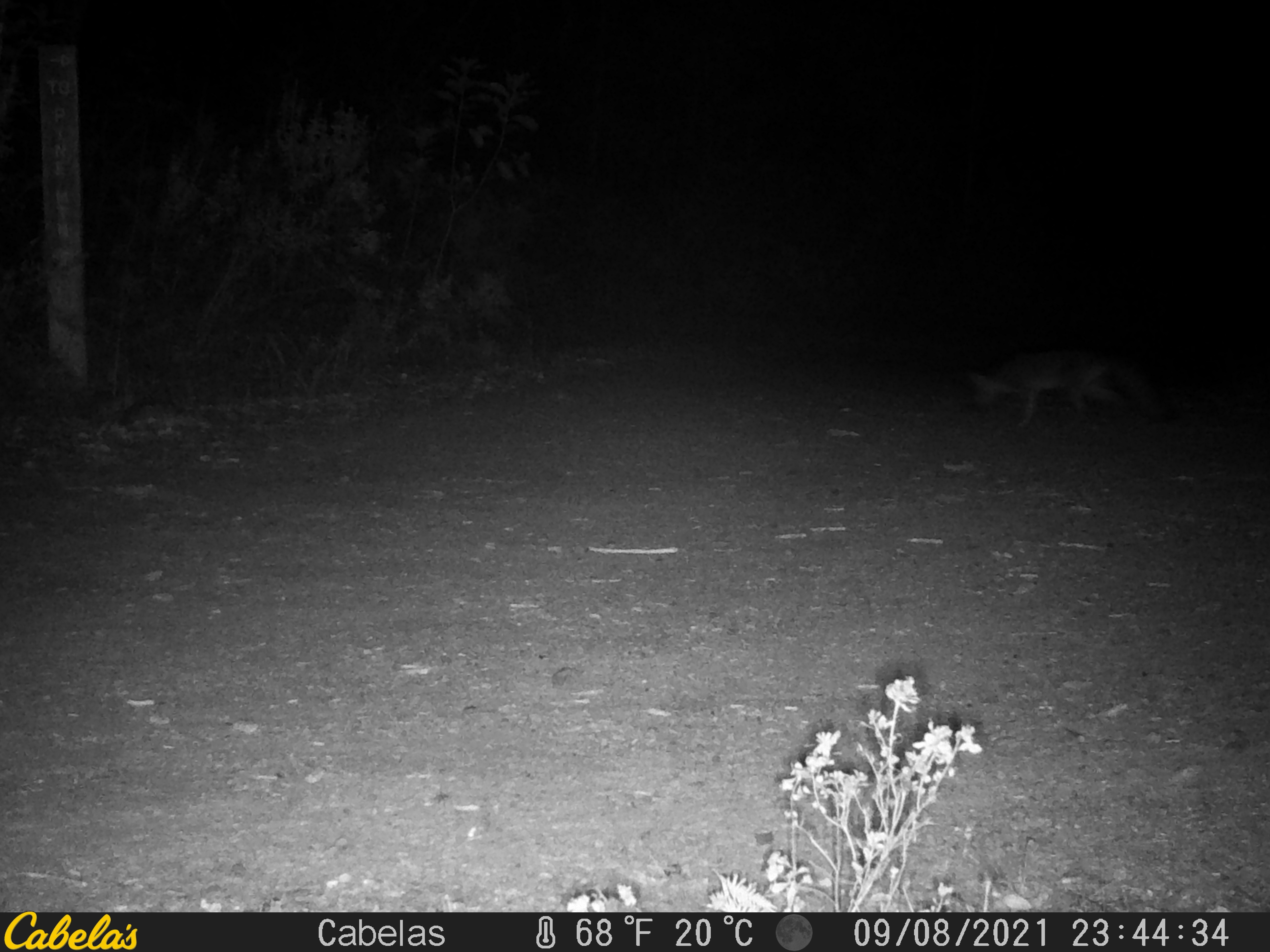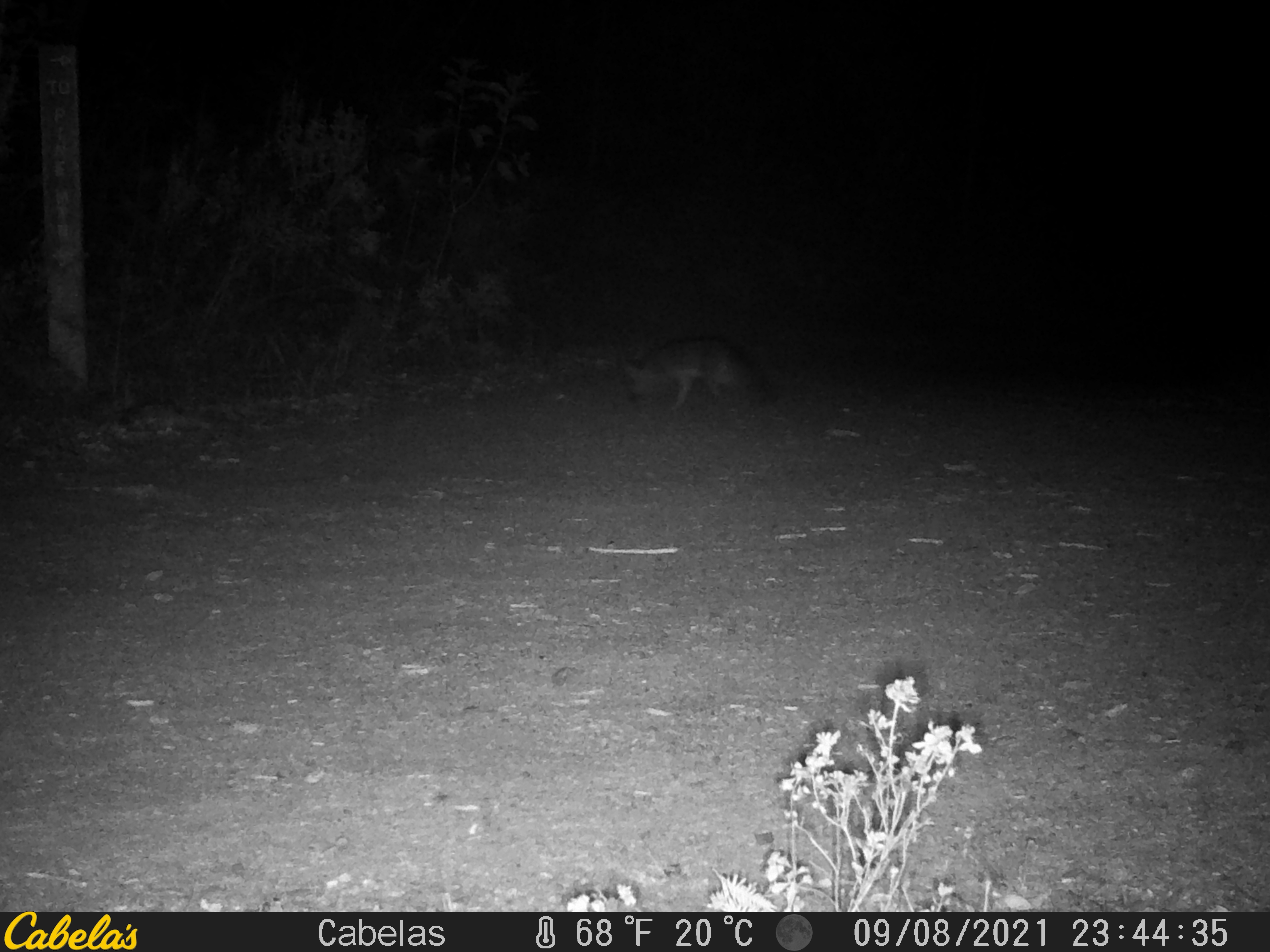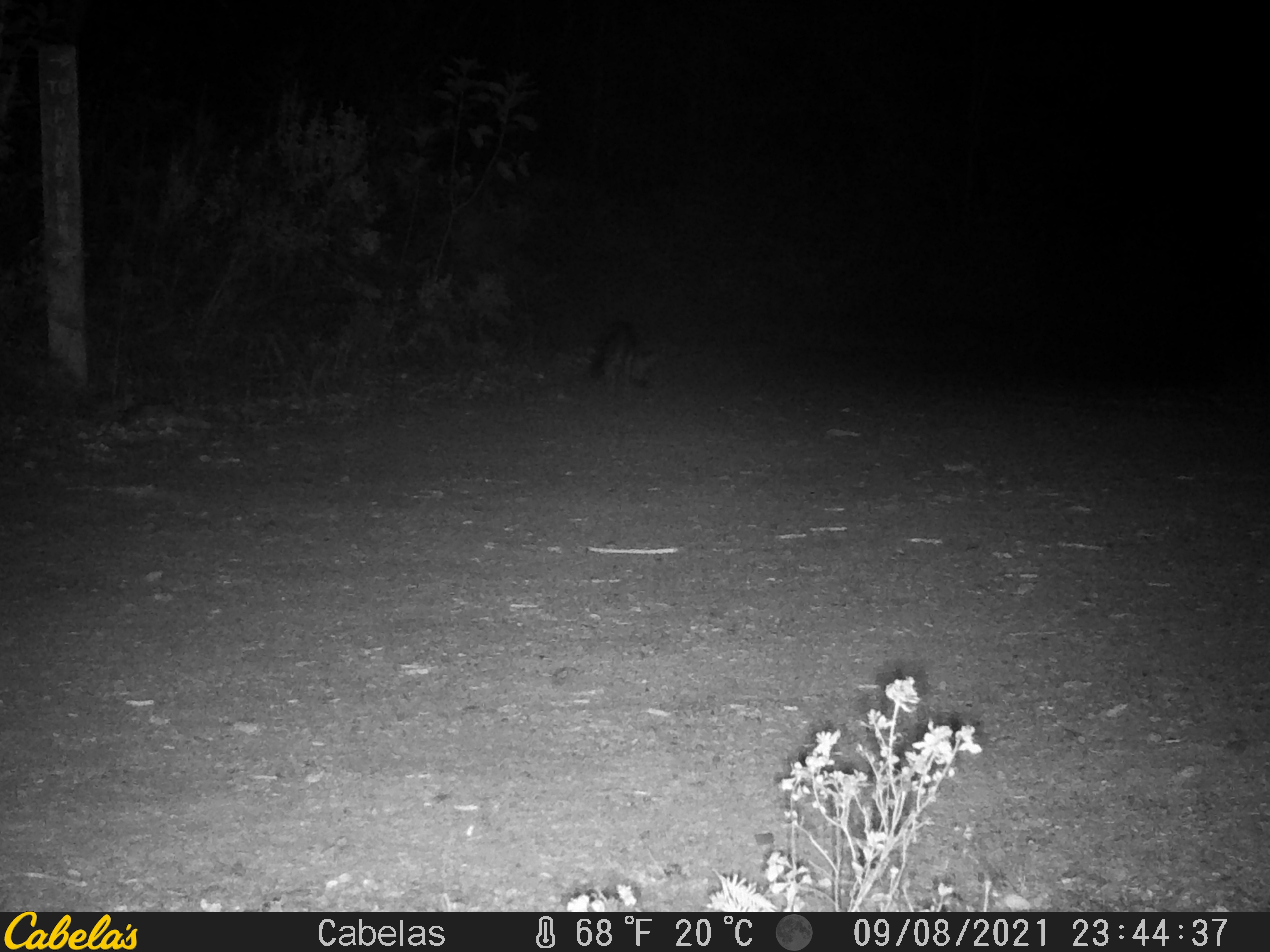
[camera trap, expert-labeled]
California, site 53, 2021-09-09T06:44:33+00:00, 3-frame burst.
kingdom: Animalia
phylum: Chordata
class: Mammalia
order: Carnivora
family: Canidae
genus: Urocyon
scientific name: Urocyon cinereoargenteus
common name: gray fox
Gray fox (Urocyon cinereoargenteus).